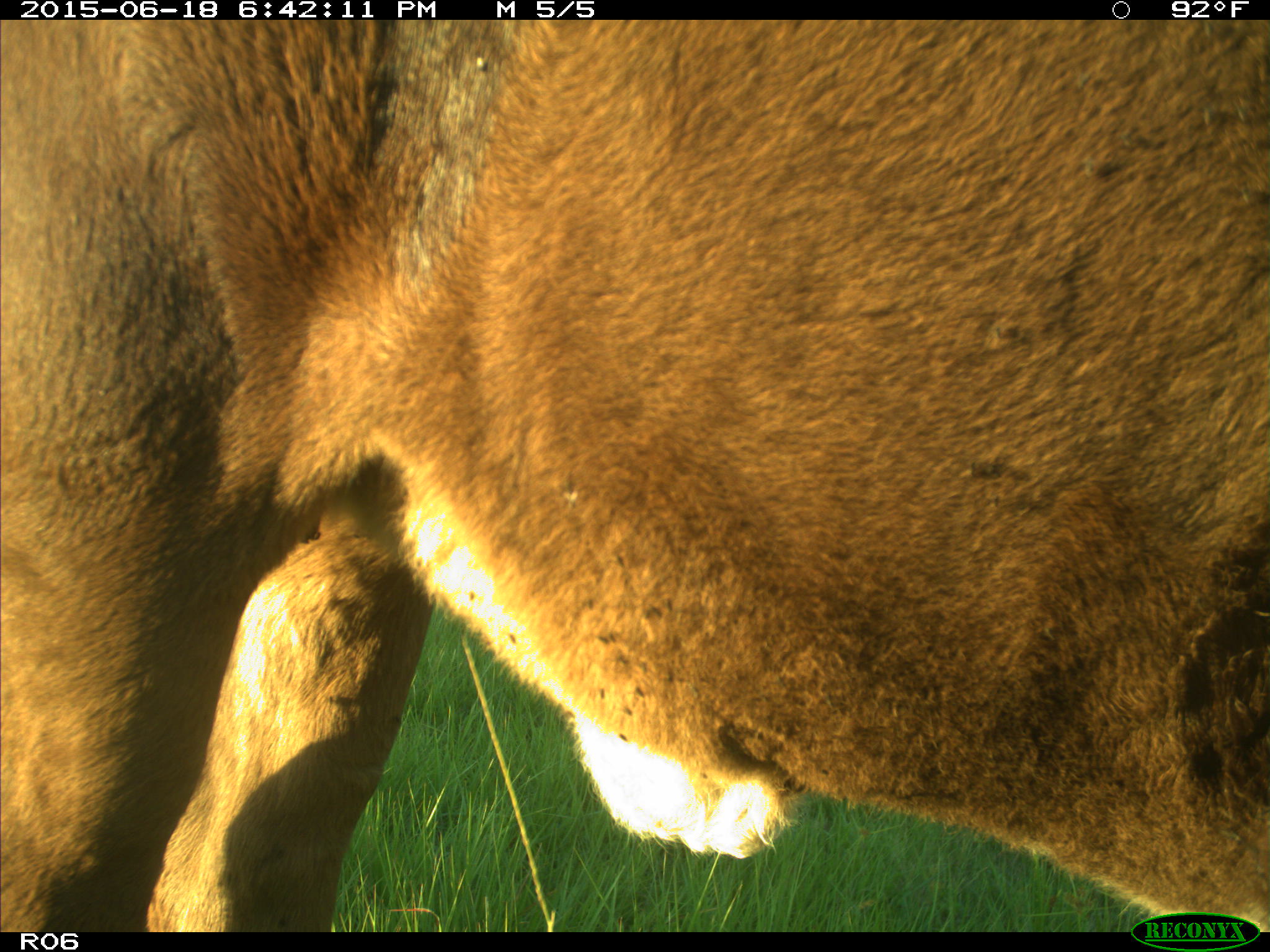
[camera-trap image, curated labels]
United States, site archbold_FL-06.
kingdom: Animalia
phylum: Chordata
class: Mammalia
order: Artiodactyla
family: Bovidae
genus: Bos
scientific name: Bos taurus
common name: domestic cow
Bos taurus (domestic cow).